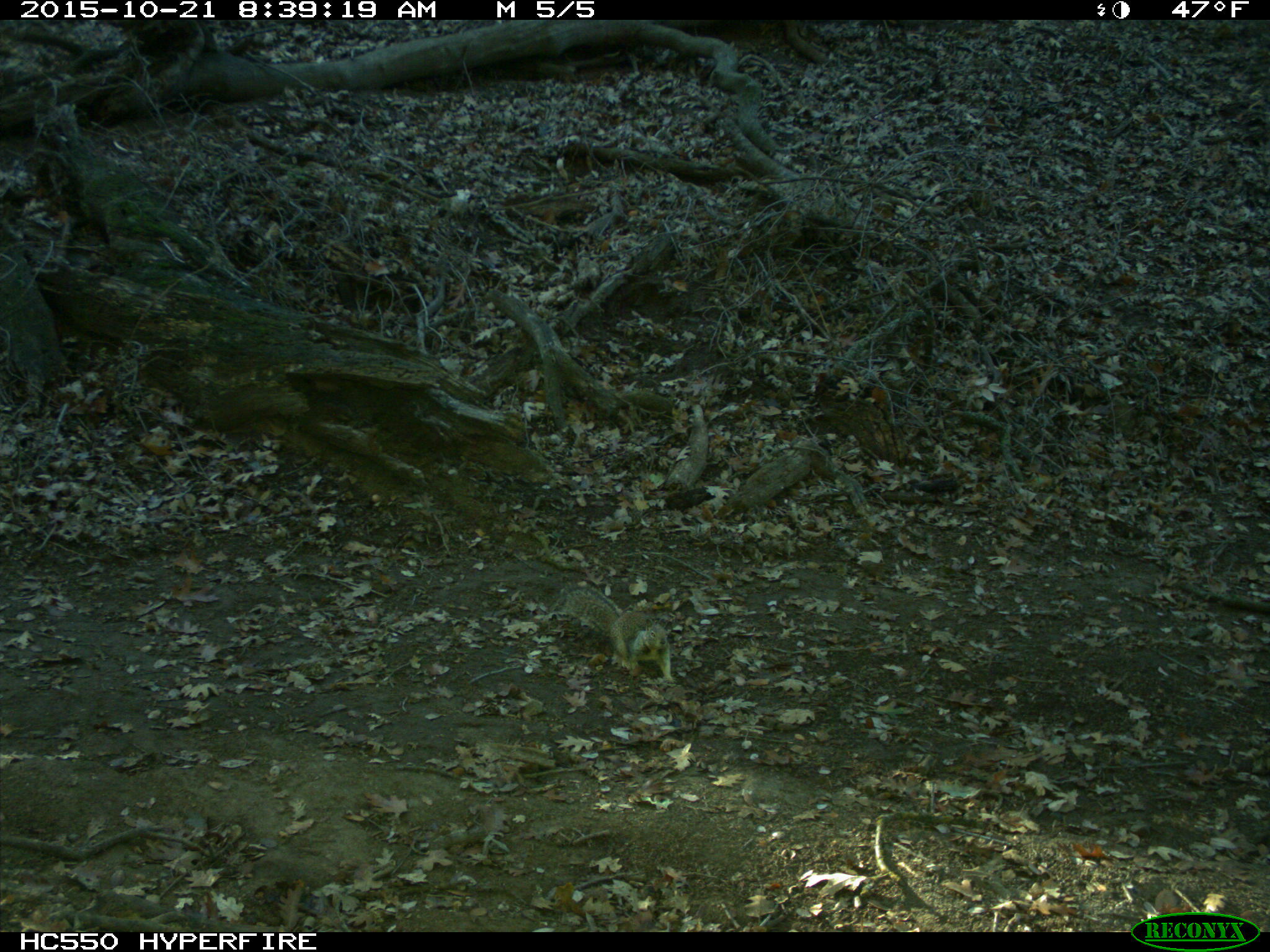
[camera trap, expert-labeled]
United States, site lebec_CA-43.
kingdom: Animalia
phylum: Chordata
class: Mammalia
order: Rodentia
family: Sciuridae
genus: Otospermophilus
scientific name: Otospermophilus beecheyi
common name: california ground squirrel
Otospermophilus beecheyi (california ground squirrel).